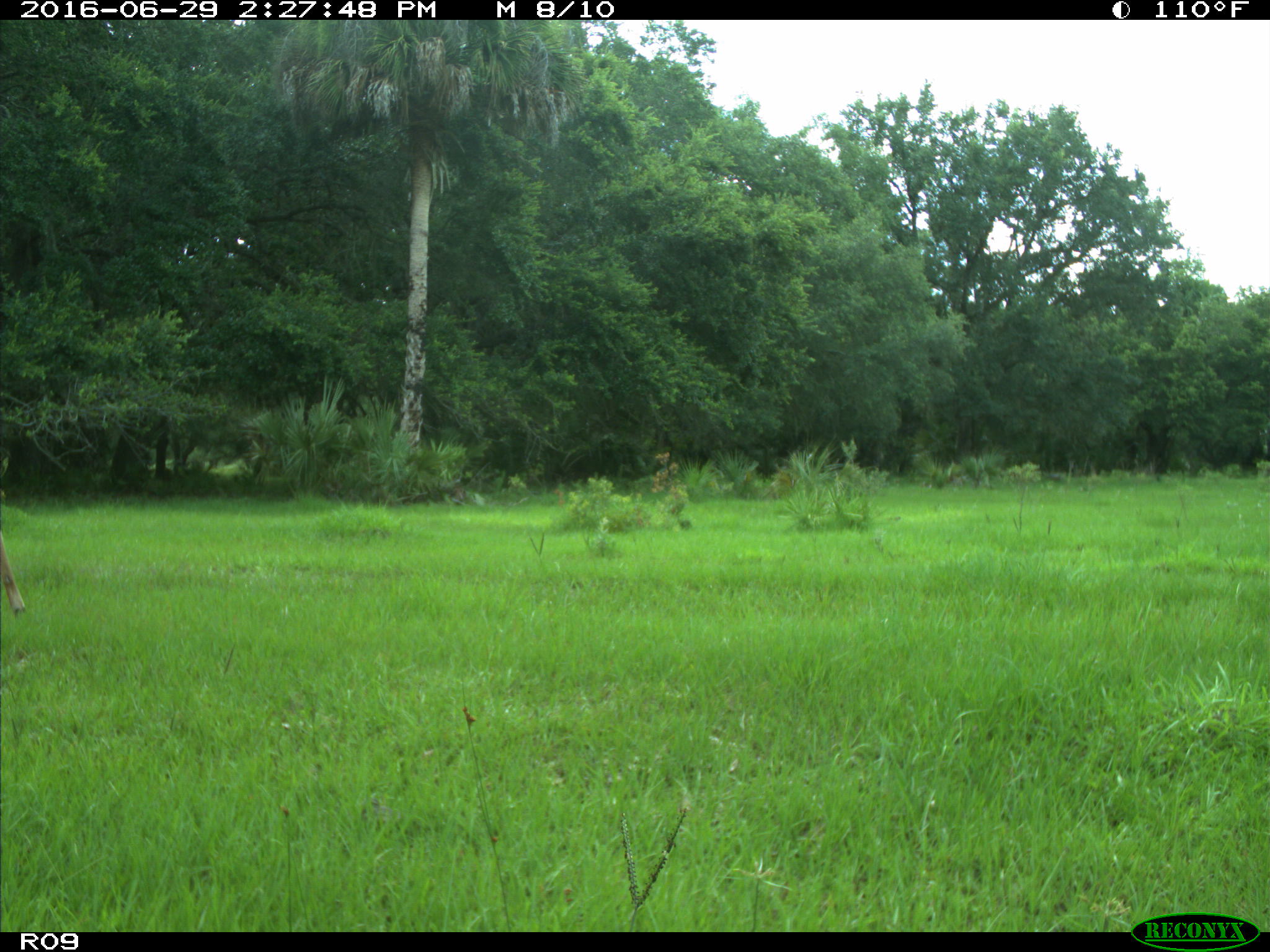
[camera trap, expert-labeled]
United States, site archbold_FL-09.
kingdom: Animalia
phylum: Chordata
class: Mammalia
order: Artiodactyla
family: Cervidae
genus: Odocoileus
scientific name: Odocoileus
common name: deer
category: unidentified deer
Unidentified deer (deer) (Odocoileus).